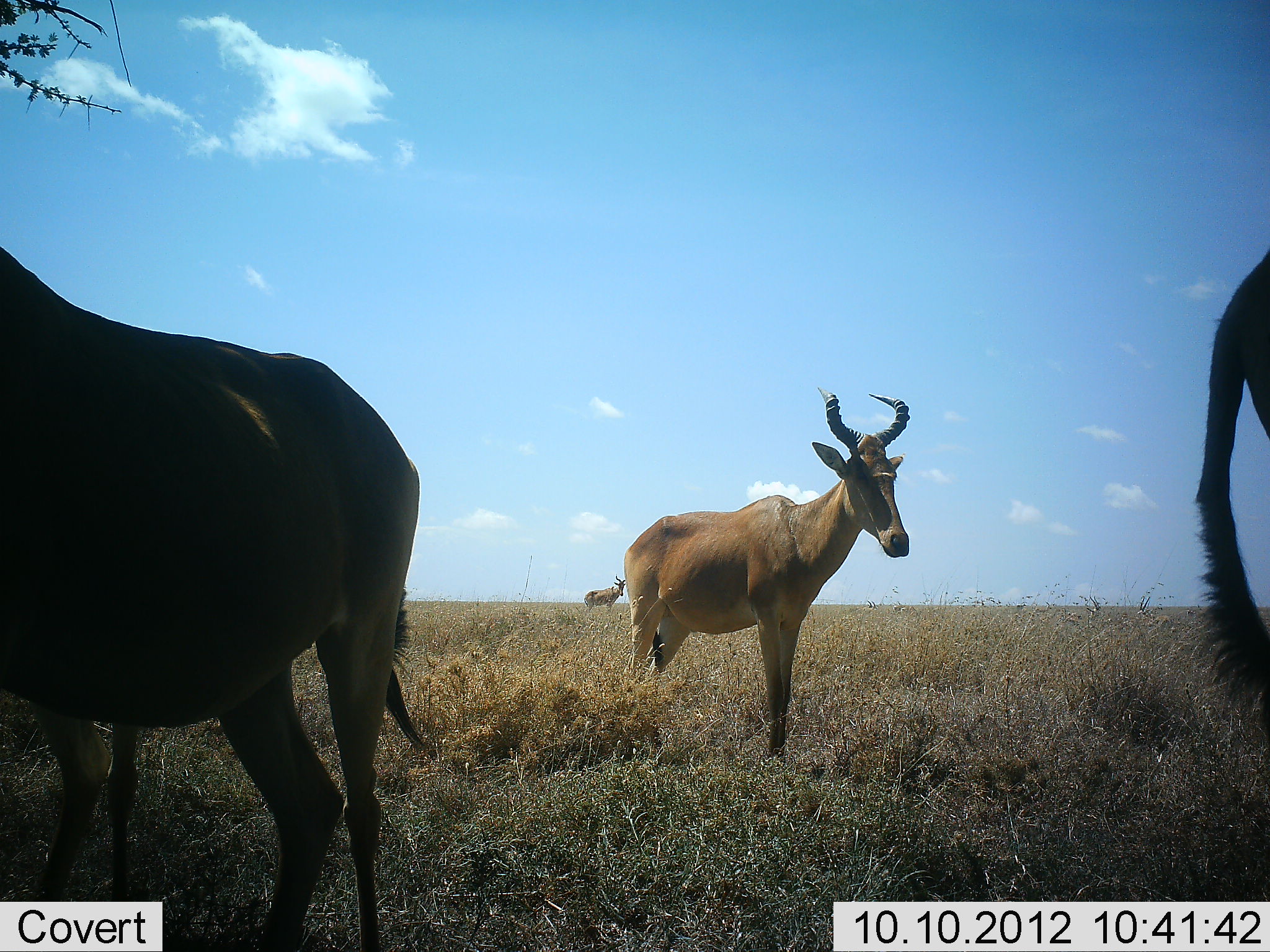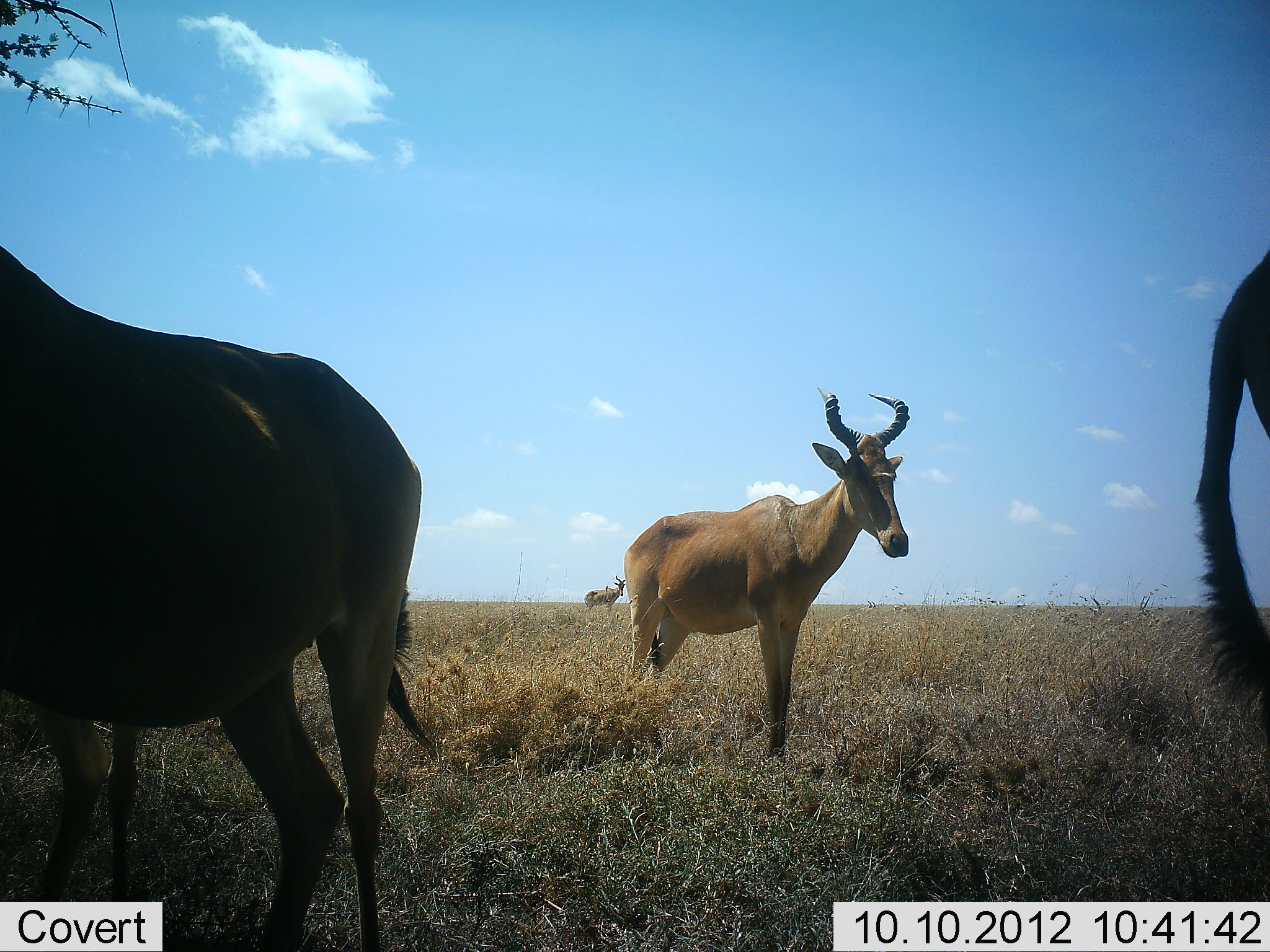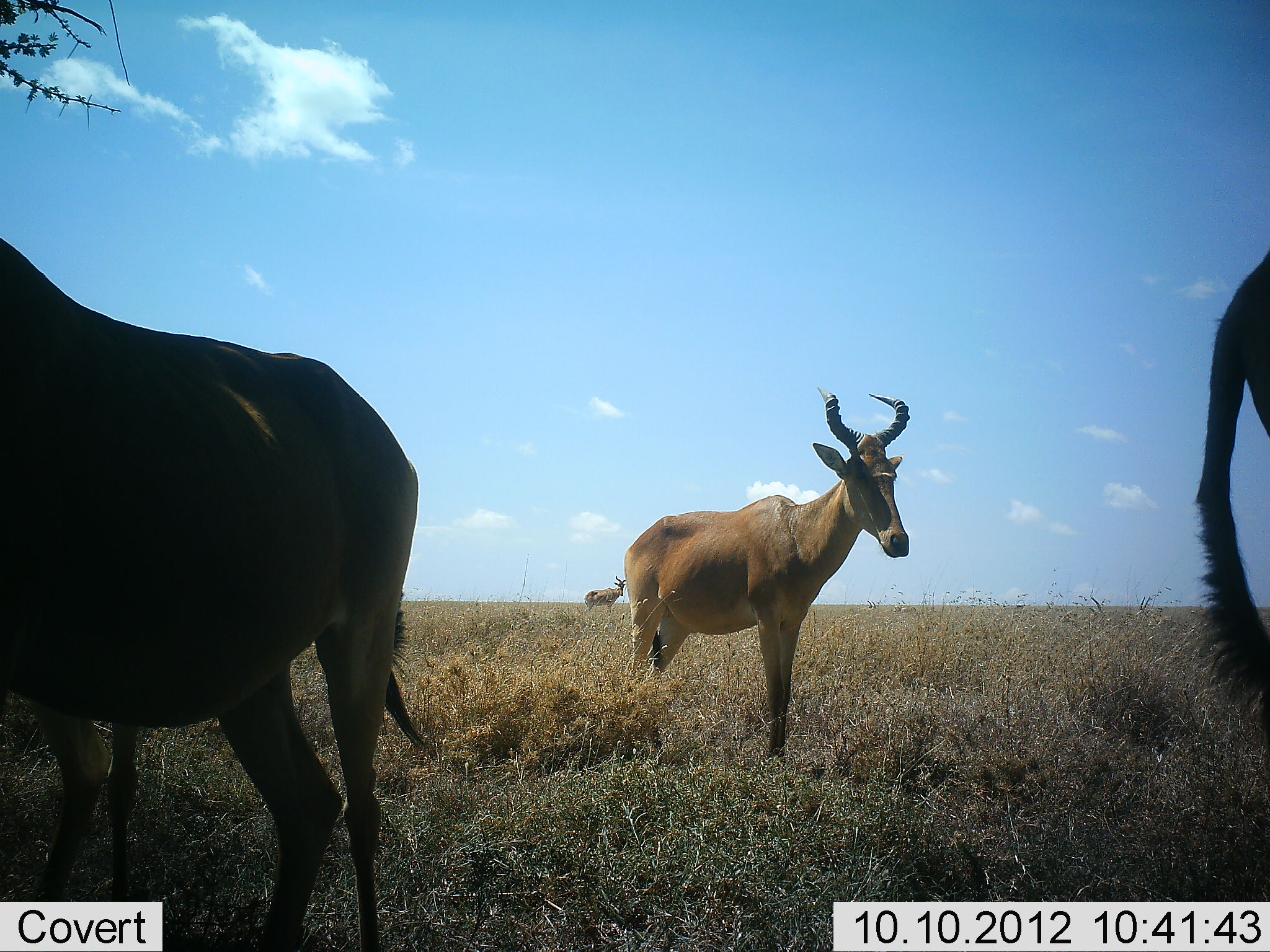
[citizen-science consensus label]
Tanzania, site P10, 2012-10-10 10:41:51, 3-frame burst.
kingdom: Animalia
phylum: Chordata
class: Mammalia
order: Artiodactyla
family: Bovidae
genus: Alcelaphus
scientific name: Alcelaphus buselaphus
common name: hartebeest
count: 5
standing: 100%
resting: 0%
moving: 10%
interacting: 0%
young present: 0%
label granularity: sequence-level